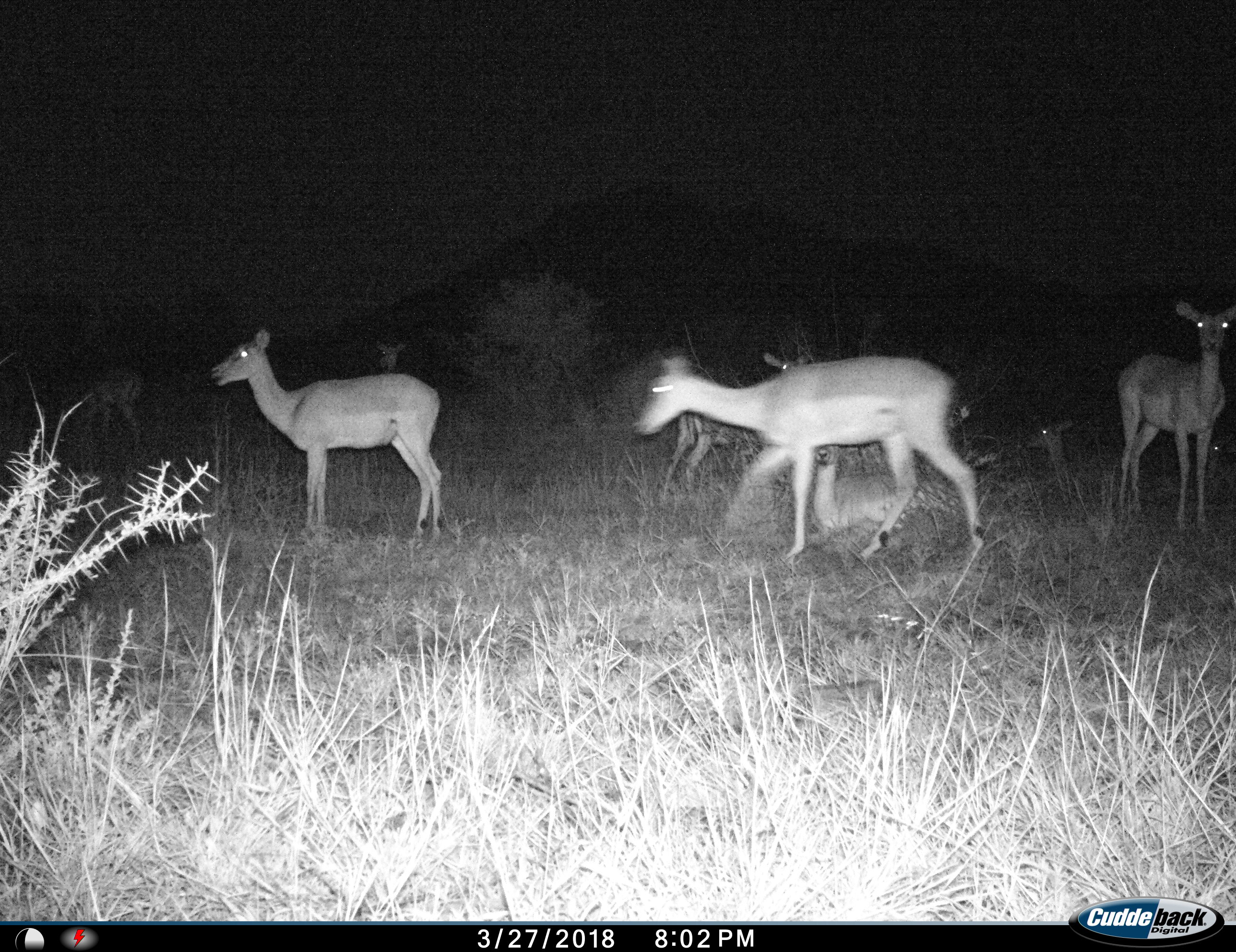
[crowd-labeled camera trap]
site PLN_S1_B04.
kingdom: Animalia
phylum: Chordata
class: Mammalia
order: Artiodactyla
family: Bovidae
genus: Aepyceros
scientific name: Aepyceros melampus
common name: impala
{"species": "impala (Aepyceros melampus)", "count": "9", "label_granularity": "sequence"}